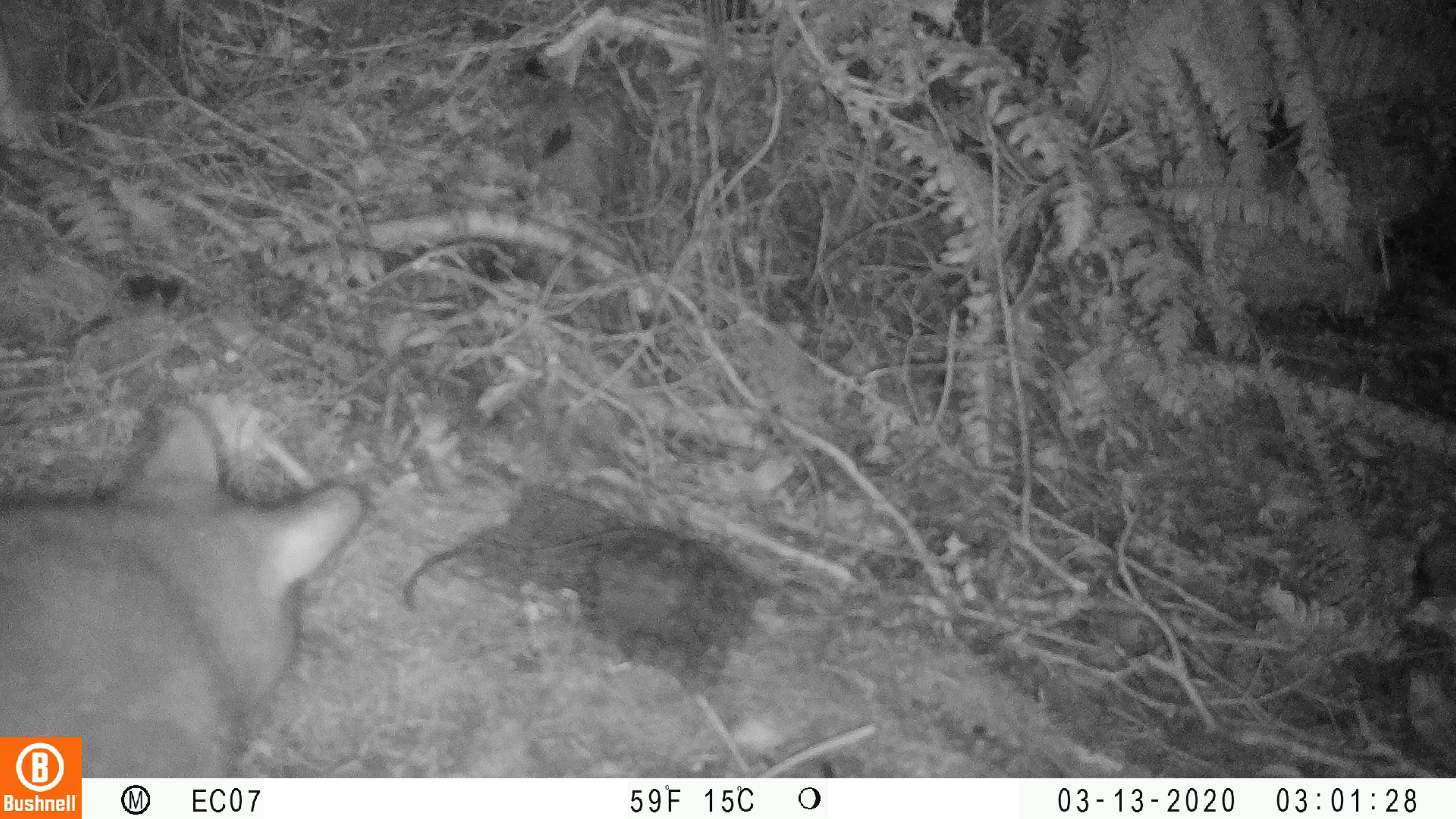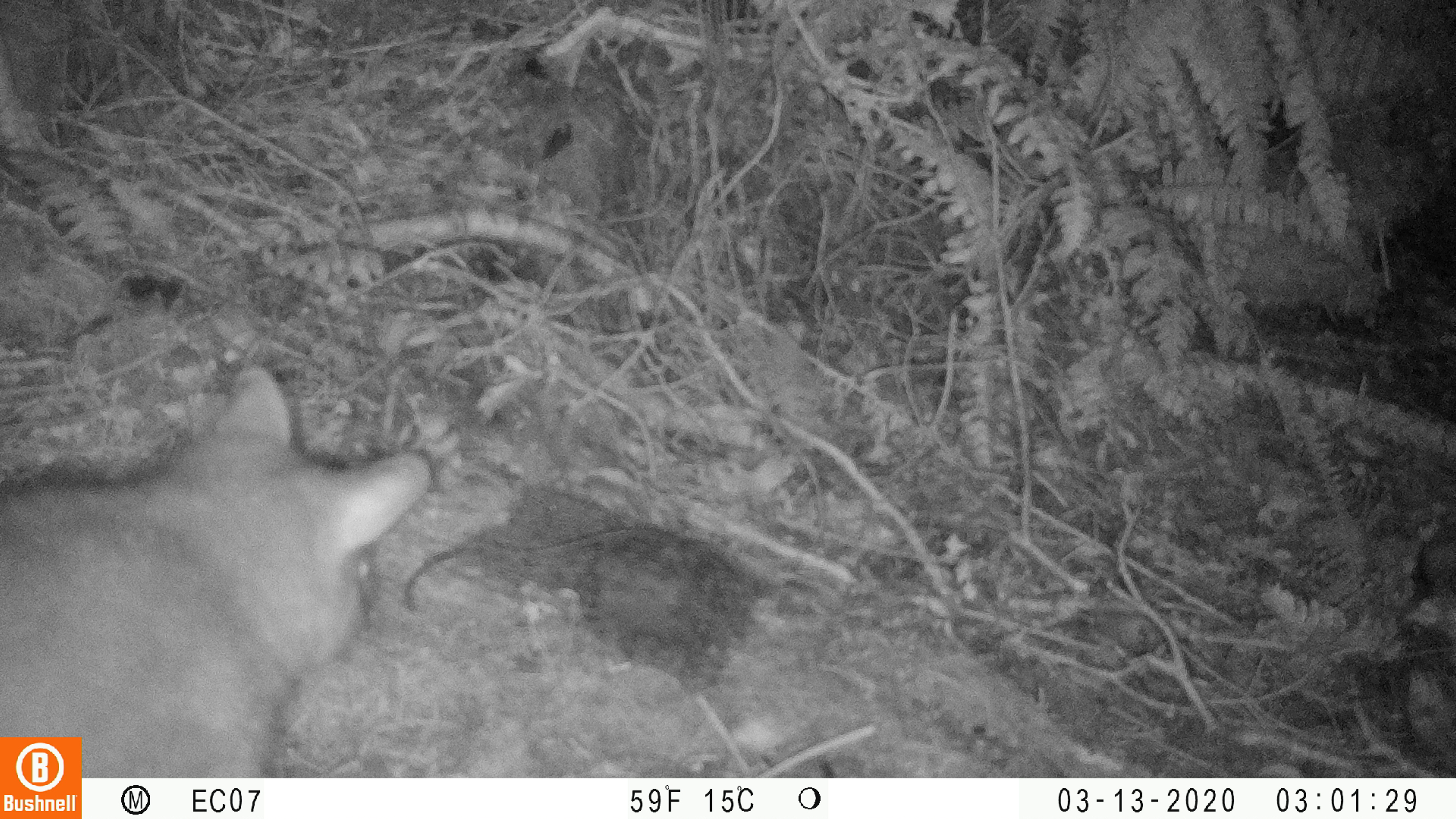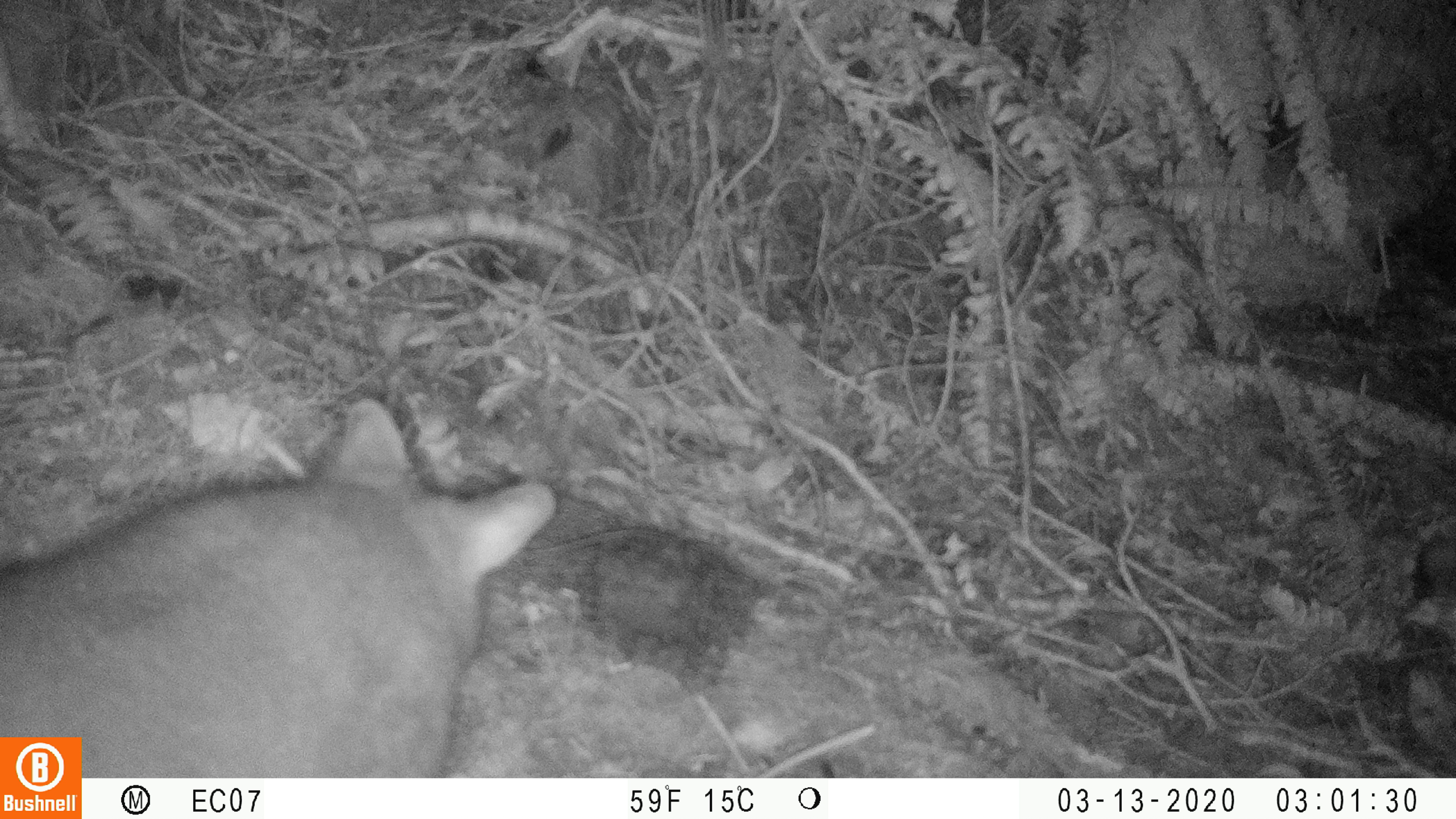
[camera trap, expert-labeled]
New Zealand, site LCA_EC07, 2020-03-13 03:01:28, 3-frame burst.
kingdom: Animalia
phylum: Chordata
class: Mammalia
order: Diprotodontia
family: Phalangeridae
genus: Trichosurus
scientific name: Trichosurus vulpecula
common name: common brushtail possum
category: possum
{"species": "possum (common brushtail possum) (Trichosurus vulpecula)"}